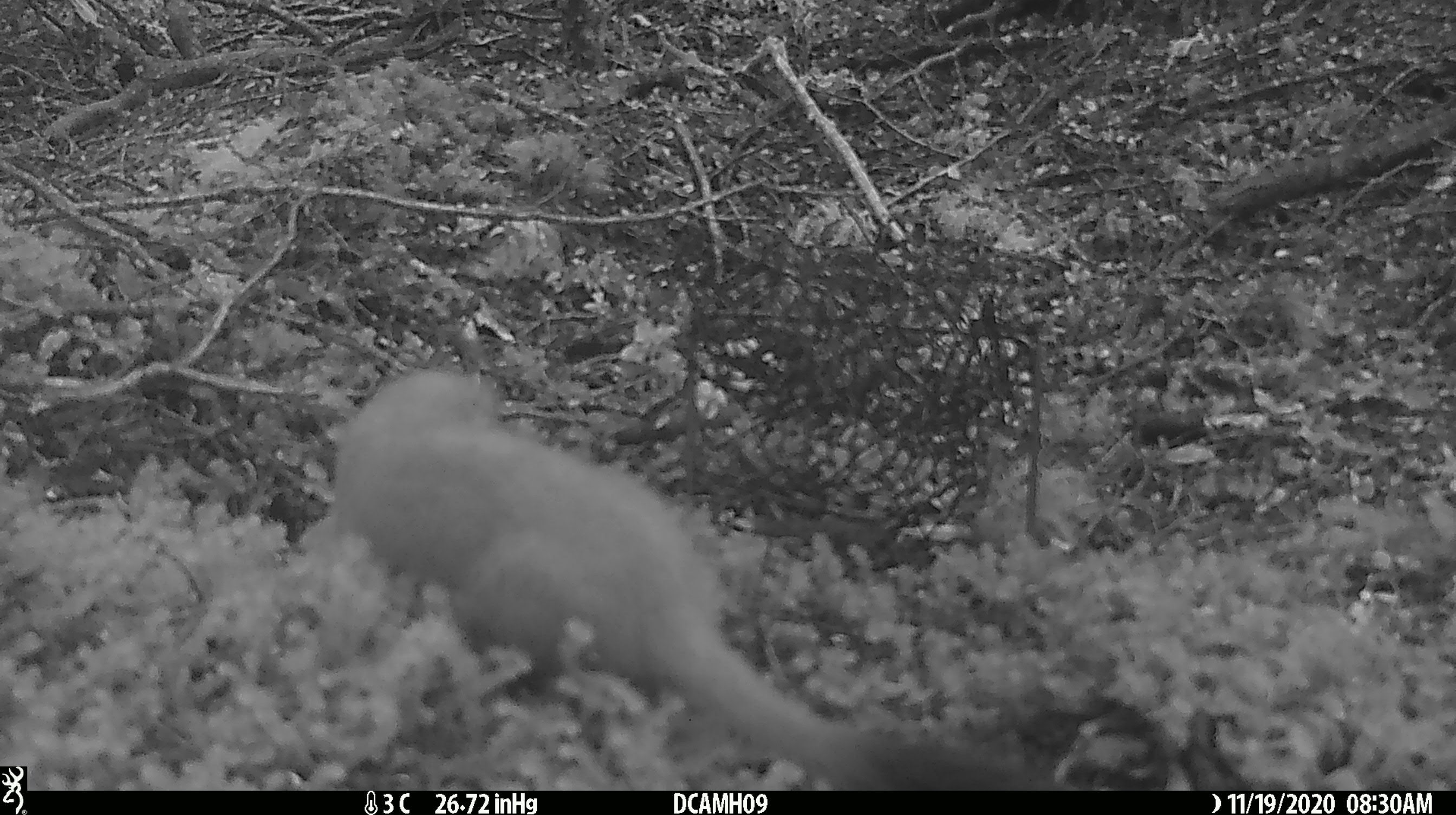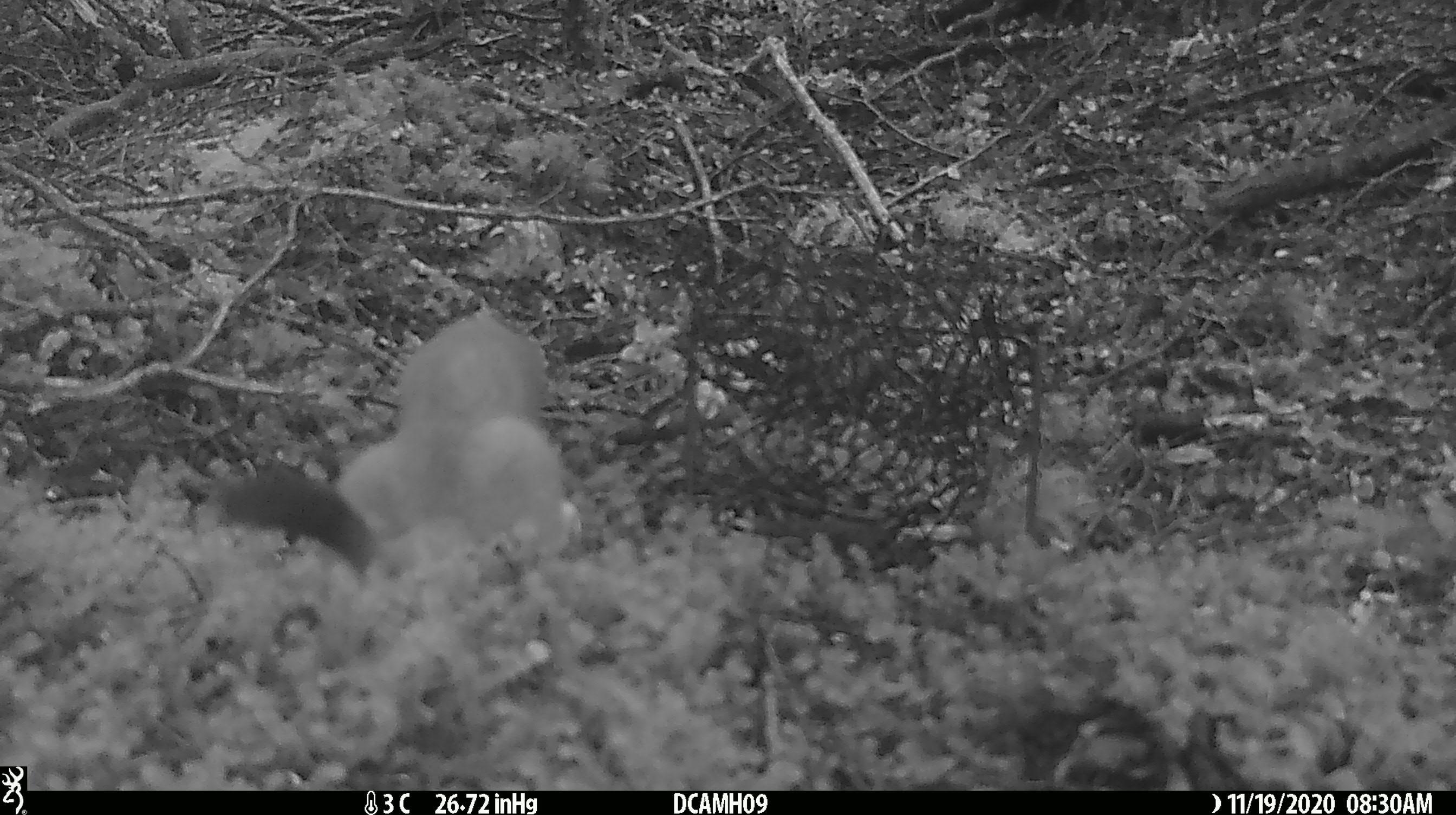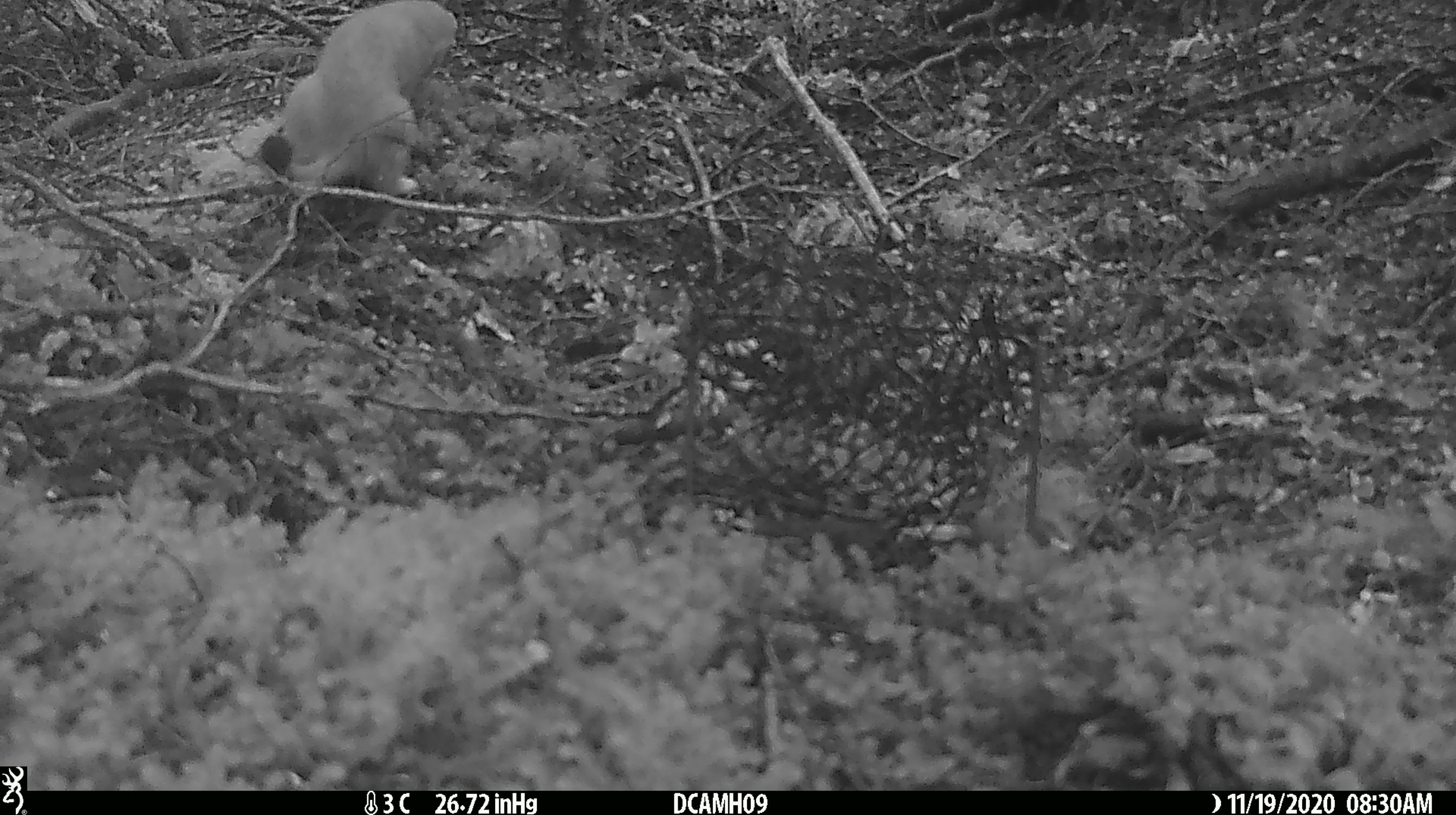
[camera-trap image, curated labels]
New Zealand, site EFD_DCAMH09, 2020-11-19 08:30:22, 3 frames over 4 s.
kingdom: Animalia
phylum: Chordata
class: Mammalia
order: Carnivora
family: Mustelidae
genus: Mustela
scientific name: Mustela erminea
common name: stoat